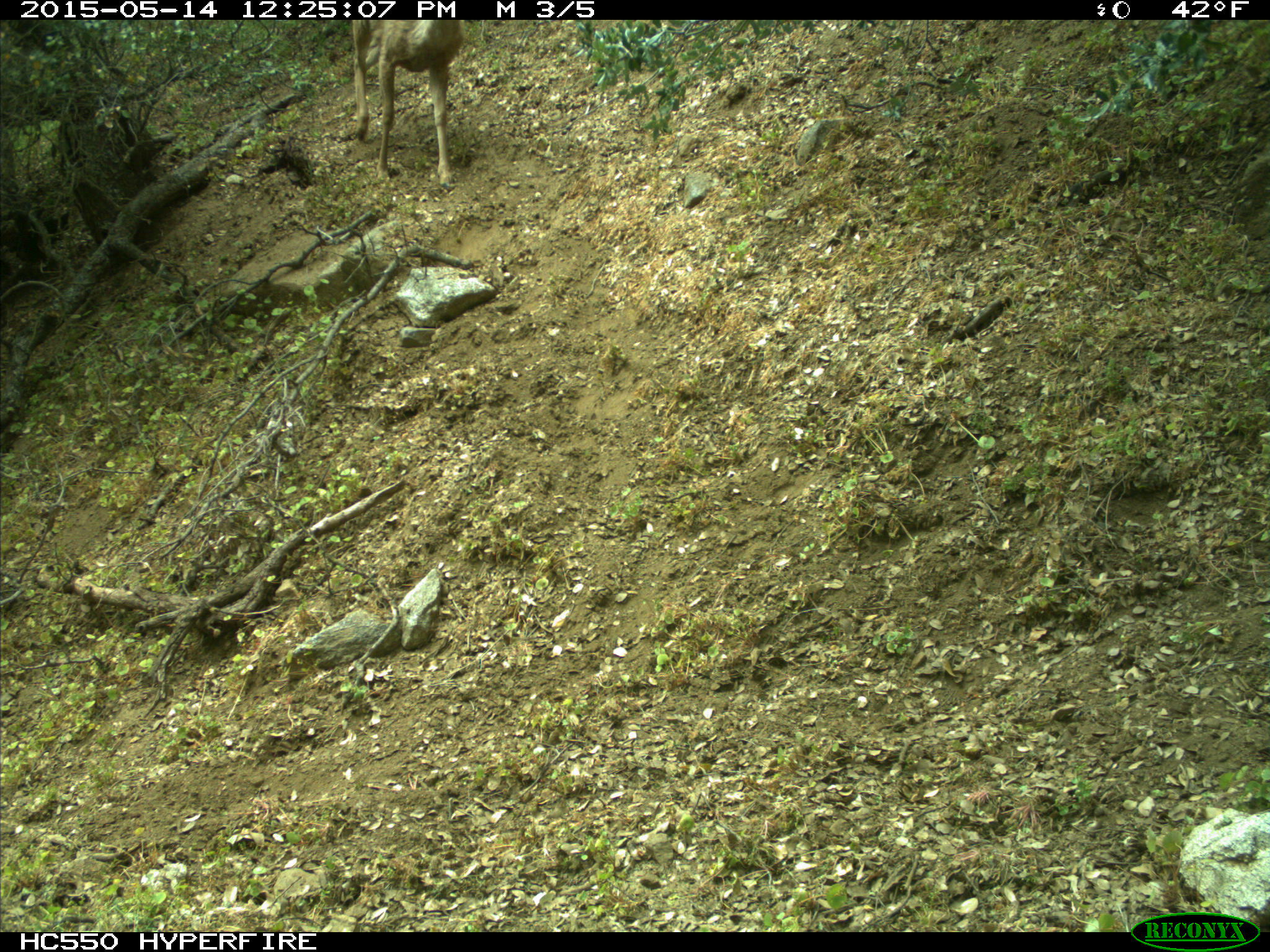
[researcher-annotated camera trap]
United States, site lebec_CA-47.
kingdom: Animalia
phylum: Chordata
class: Mammalia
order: Artiodactyla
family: Cervidae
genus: Odocoileus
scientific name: Odocoileus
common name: deer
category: unidentified deer